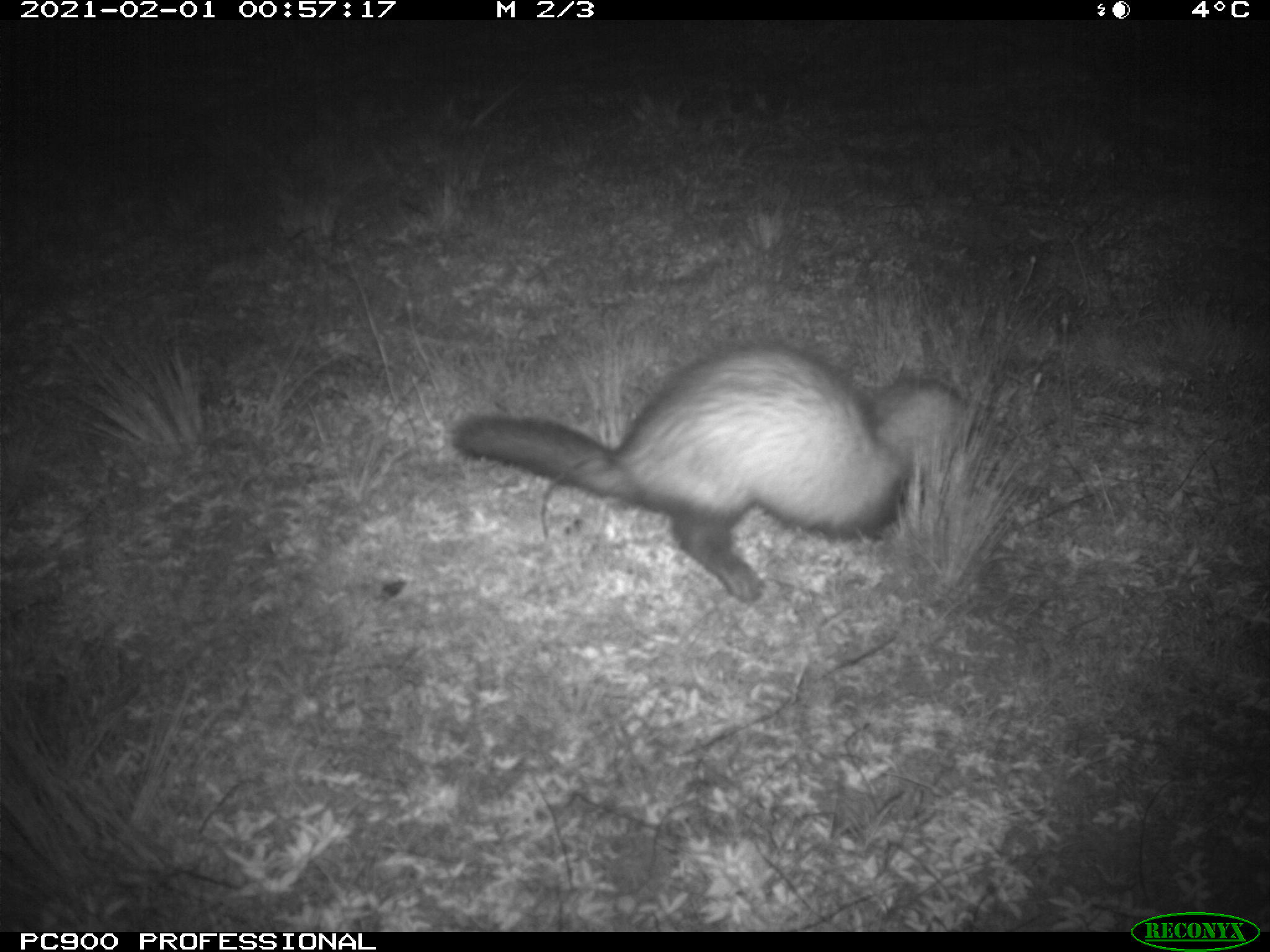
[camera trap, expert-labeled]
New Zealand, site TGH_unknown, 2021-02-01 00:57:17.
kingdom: Animalia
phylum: Chordata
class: Mammalia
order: Carnivora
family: Mustelidae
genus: Mustela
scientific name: Mustela furo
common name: ferret